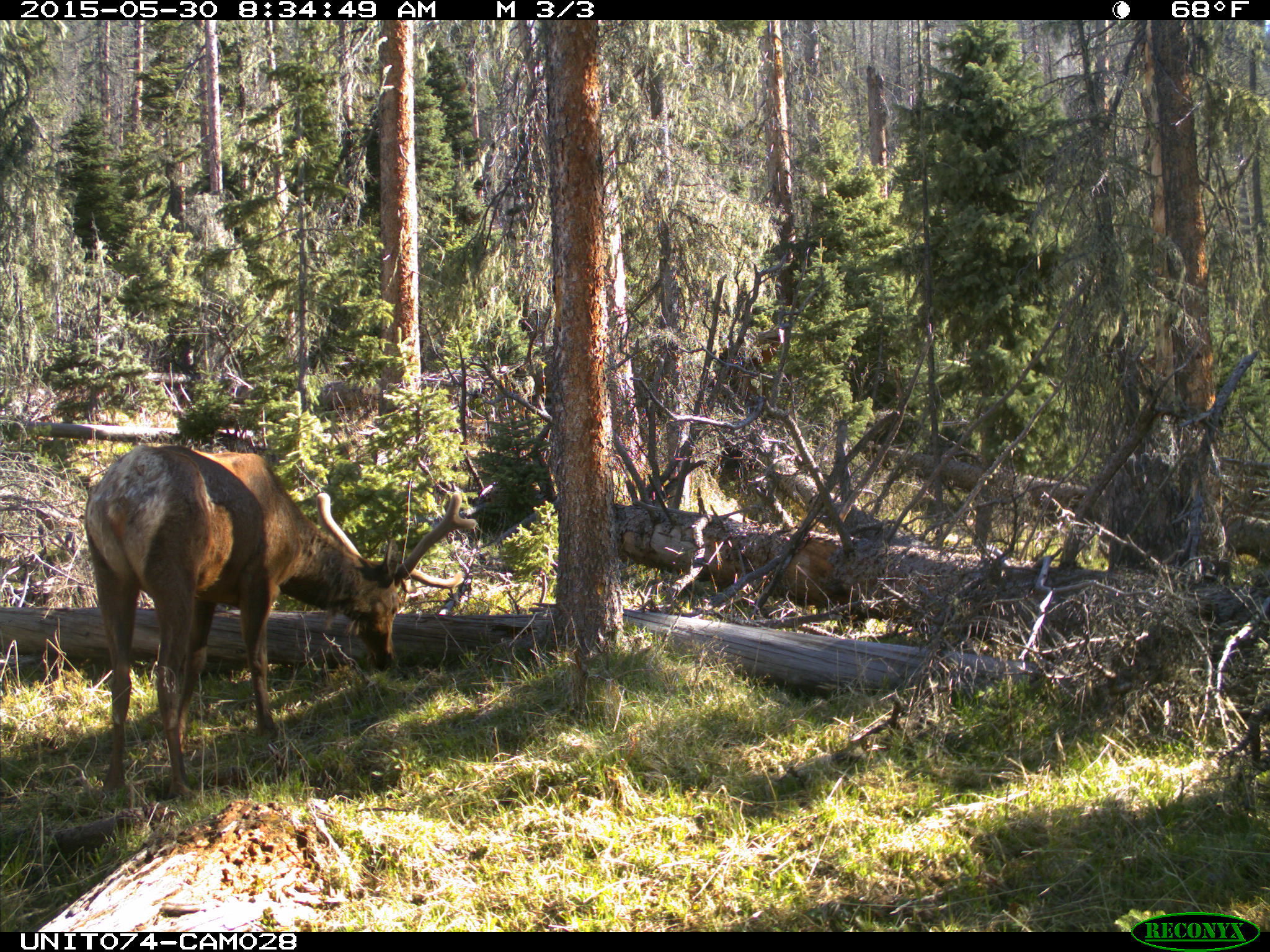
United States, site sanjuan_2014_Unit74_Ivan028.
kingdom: Animalia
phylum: Chordata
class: Mammalia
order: Artiodactyla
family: Cervidae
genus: Cervus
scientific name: Cervus elaphus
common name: red deer